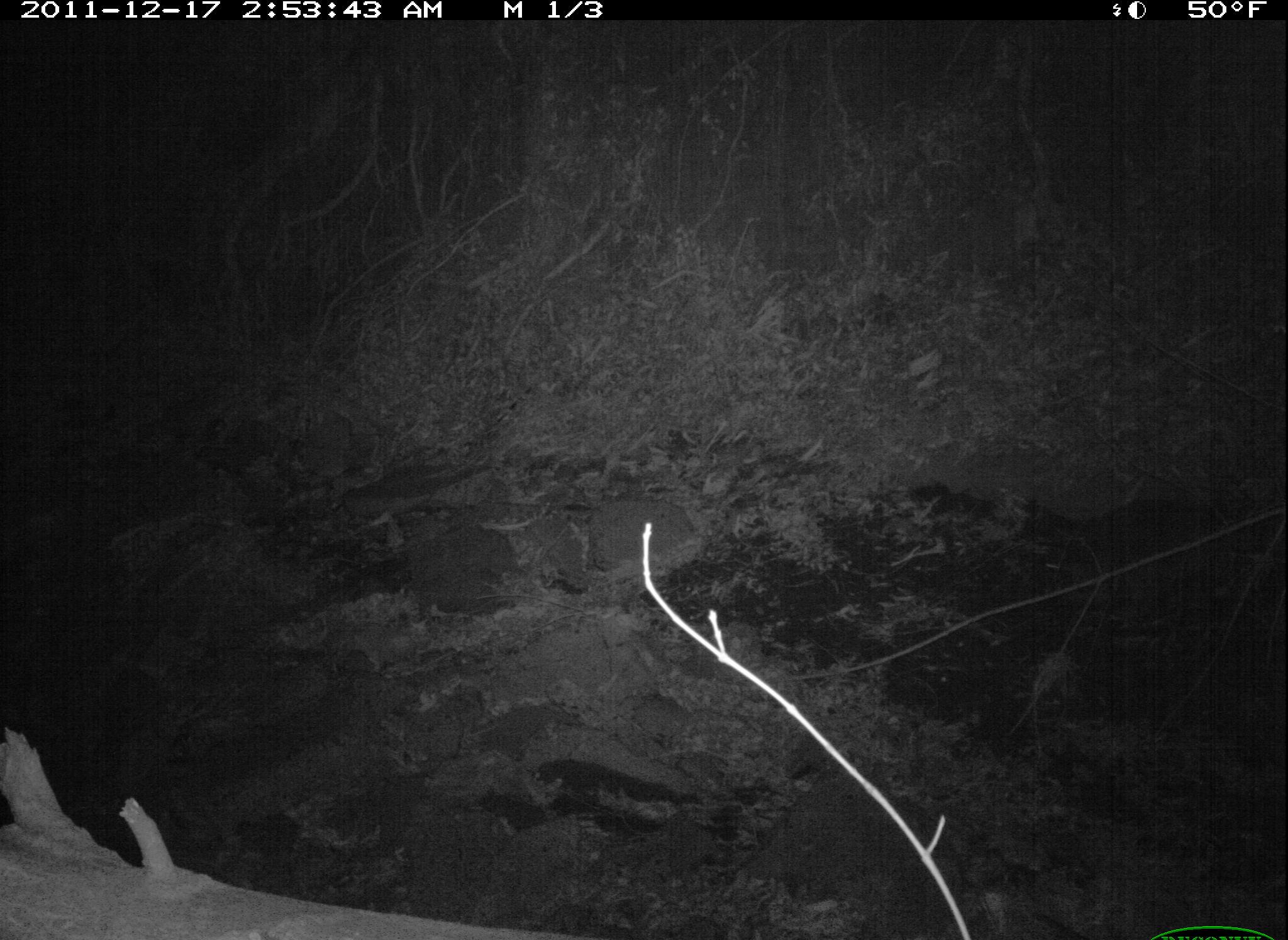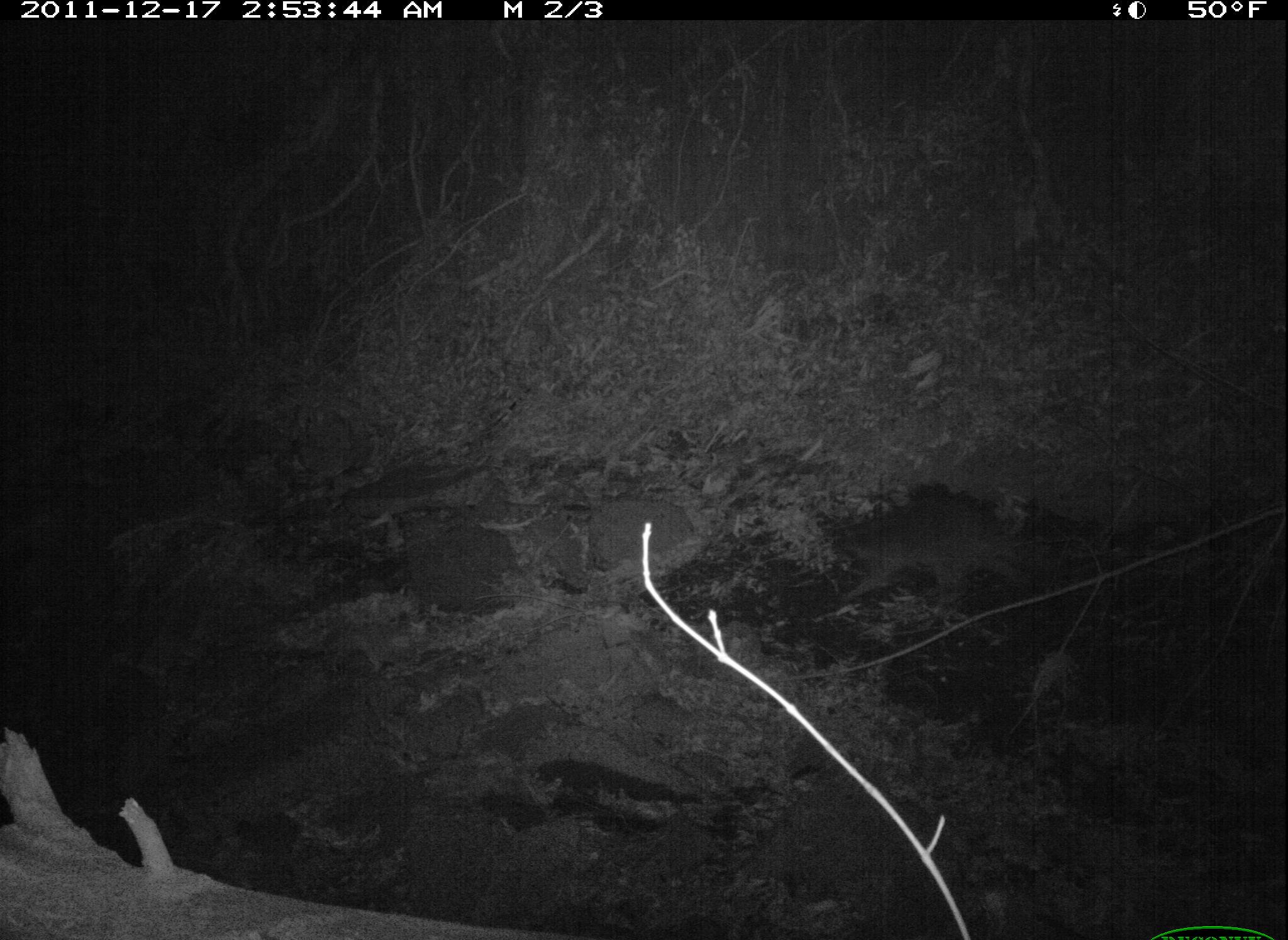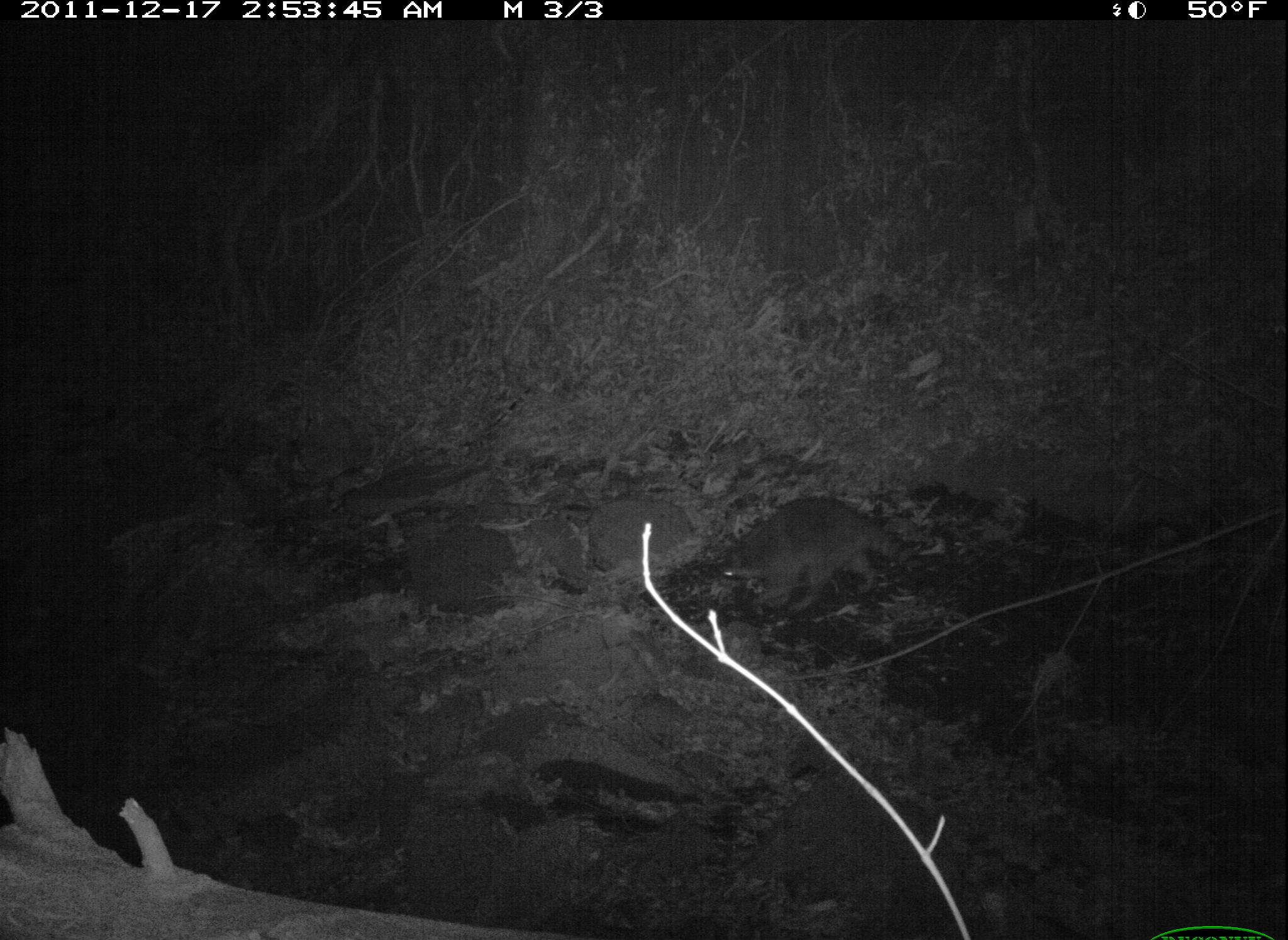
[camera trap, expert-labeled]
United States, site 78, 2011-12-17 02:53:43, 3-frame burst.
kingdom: Animalia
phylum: Chordata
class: Mammalia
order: Carnivora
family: Procyonidae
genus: Procyon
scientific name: Procyon lotor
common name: raccoon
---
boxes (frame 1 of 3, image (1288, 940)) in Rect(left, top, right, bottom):
raccoon: Rect(1029, 482, 1258, 624)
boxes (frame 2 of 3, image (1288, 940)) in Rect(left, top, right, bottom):
raccoon: Rect(819, 480, 1056, 610)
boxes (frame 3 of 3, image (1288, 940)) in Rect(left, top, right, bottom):
raccoon: Rect(704, 486, 942, 633)